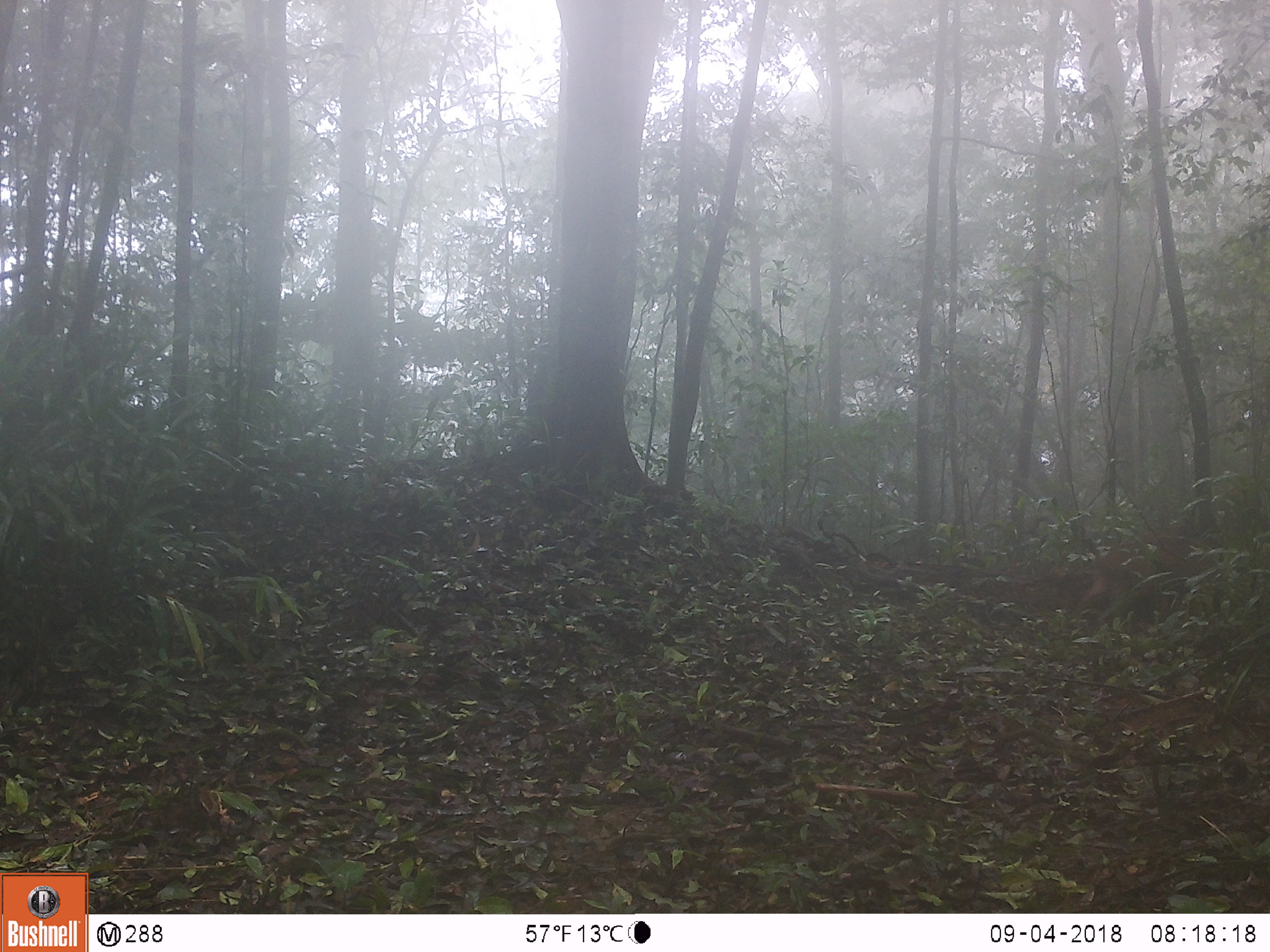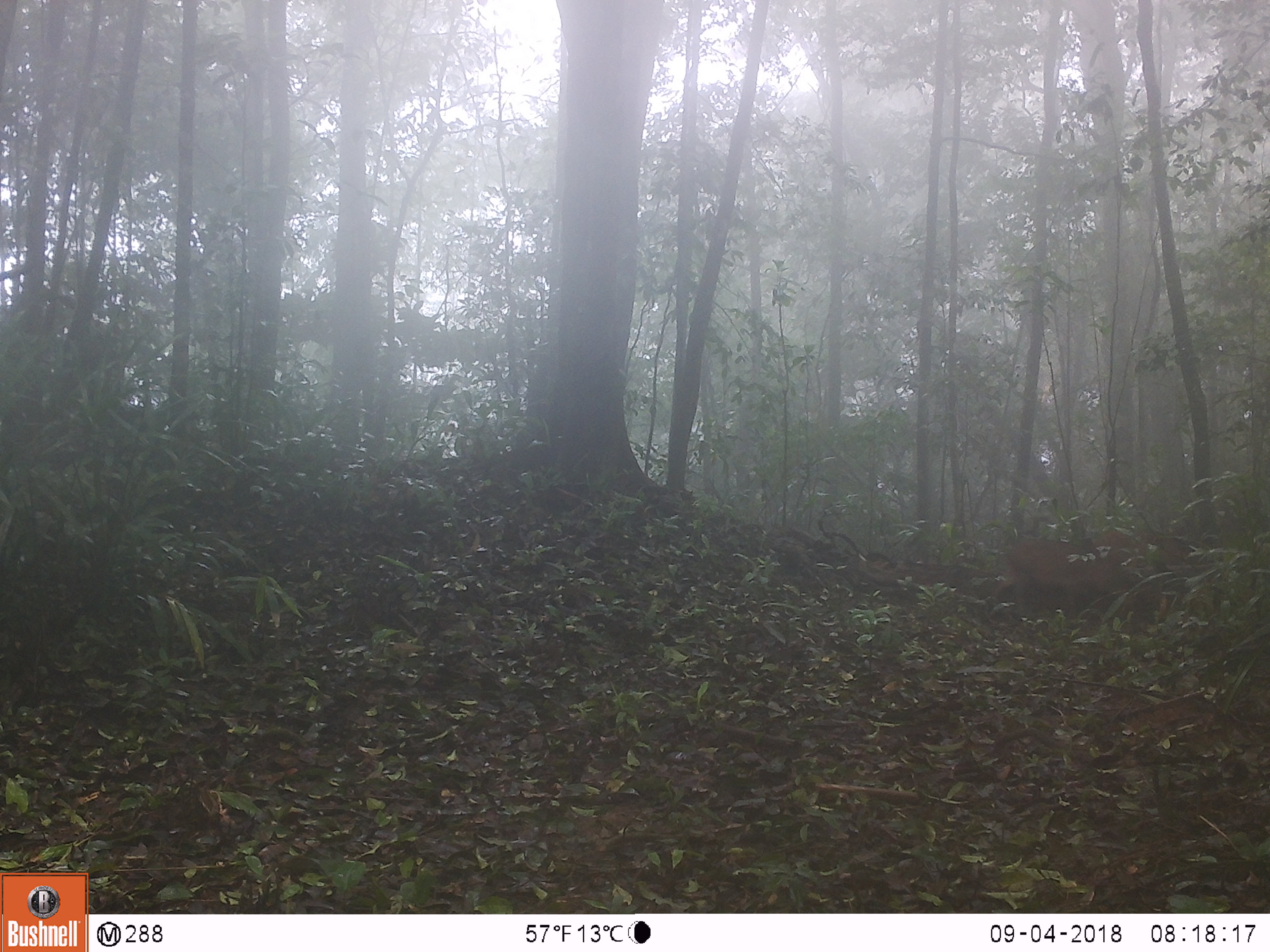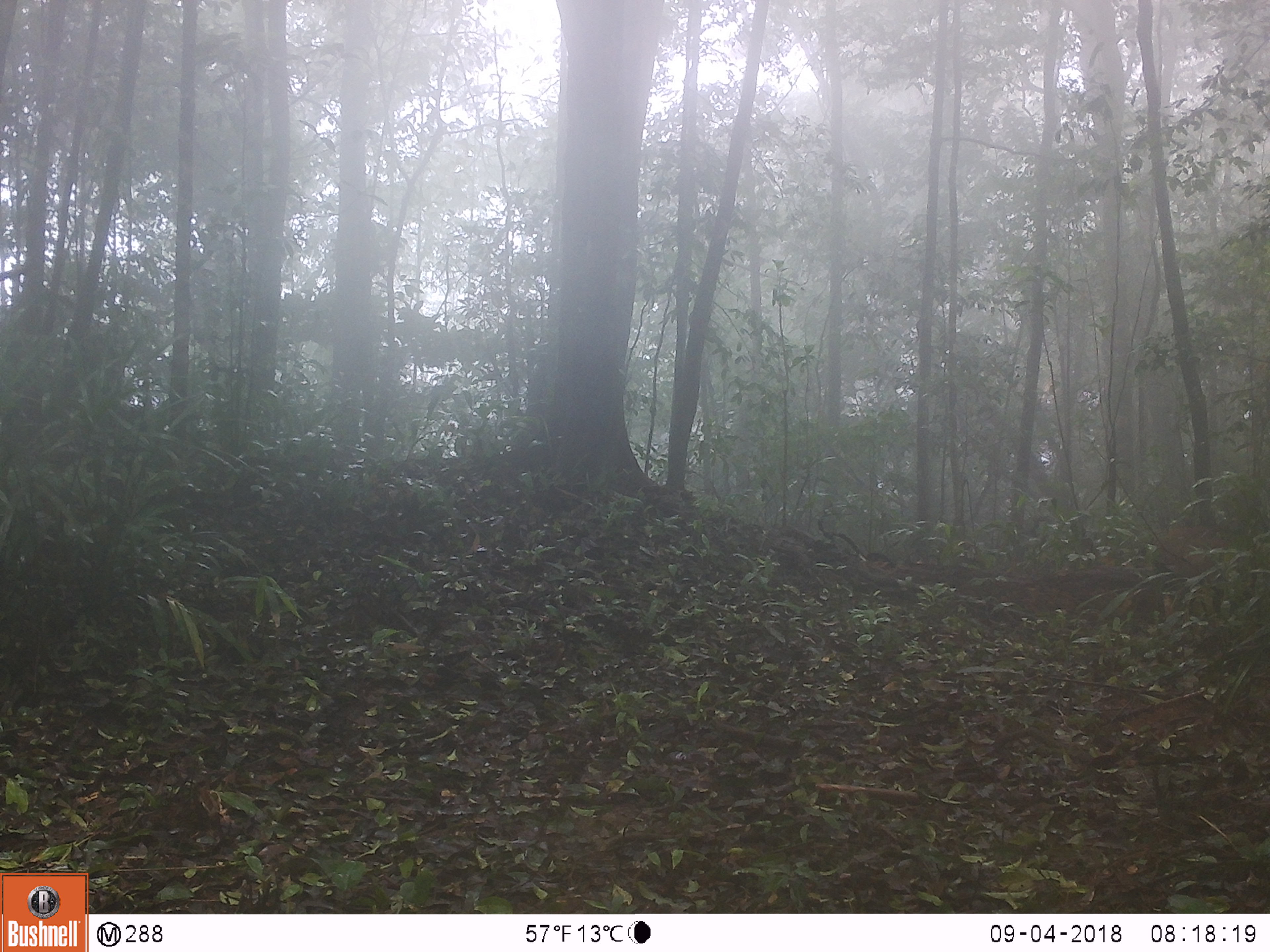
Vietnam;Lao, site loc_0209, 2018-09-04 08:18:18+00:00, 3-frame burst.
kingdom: Animalia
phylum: Chordata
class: Mammalia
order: Artiodactyla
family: Suidae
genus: Sus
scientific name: Sus scrofa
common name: eurasian wild pig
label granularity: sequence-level